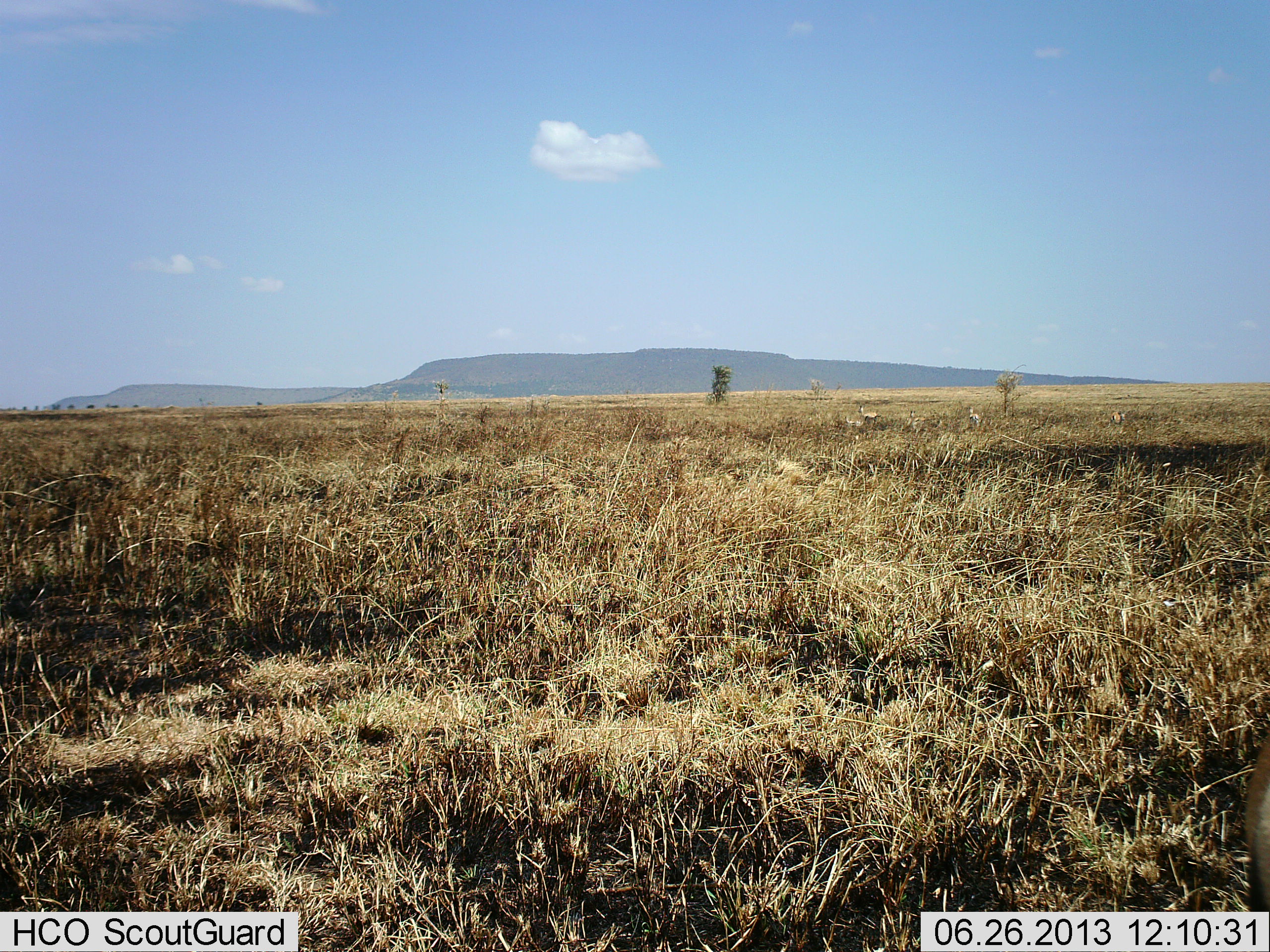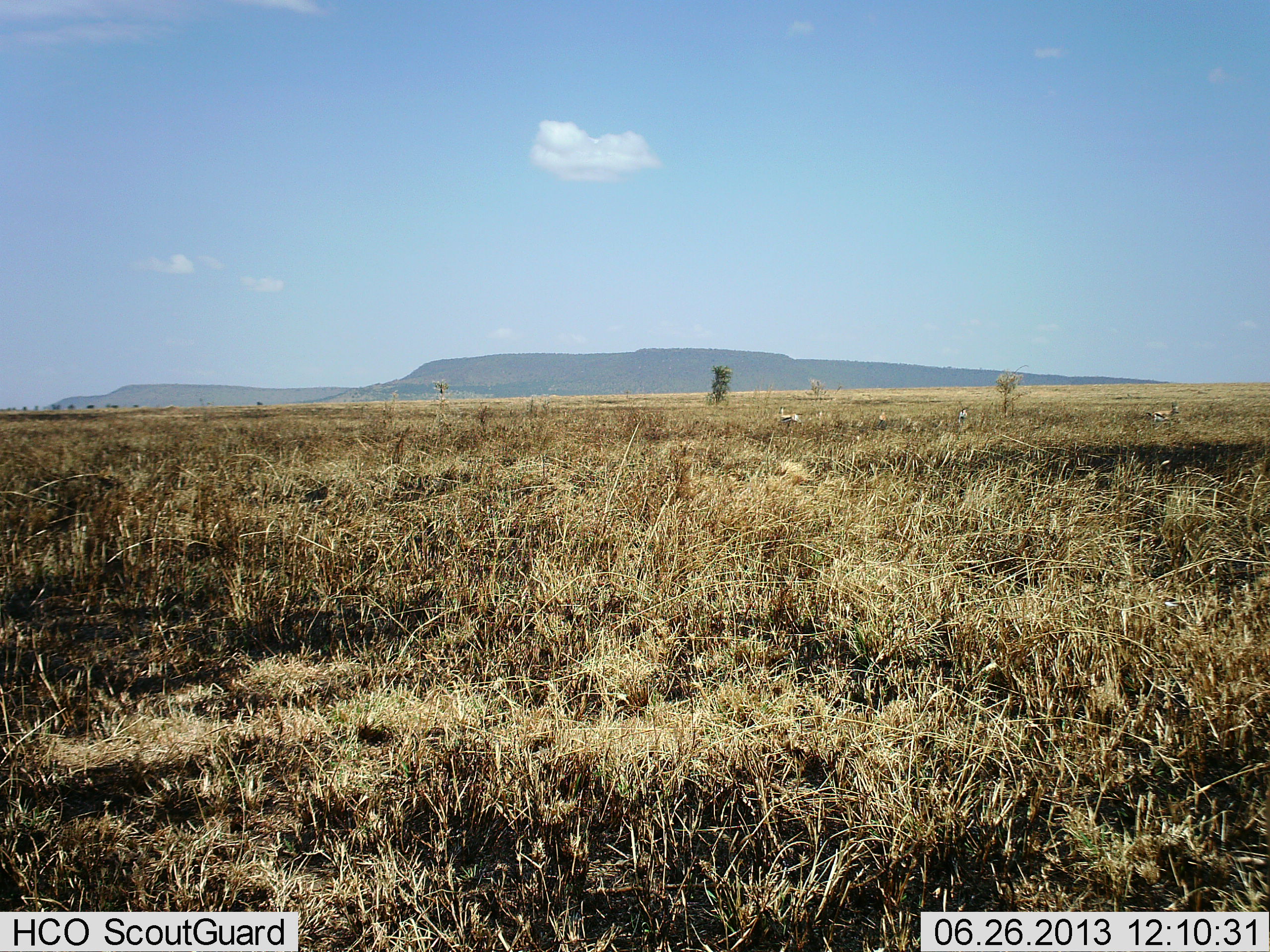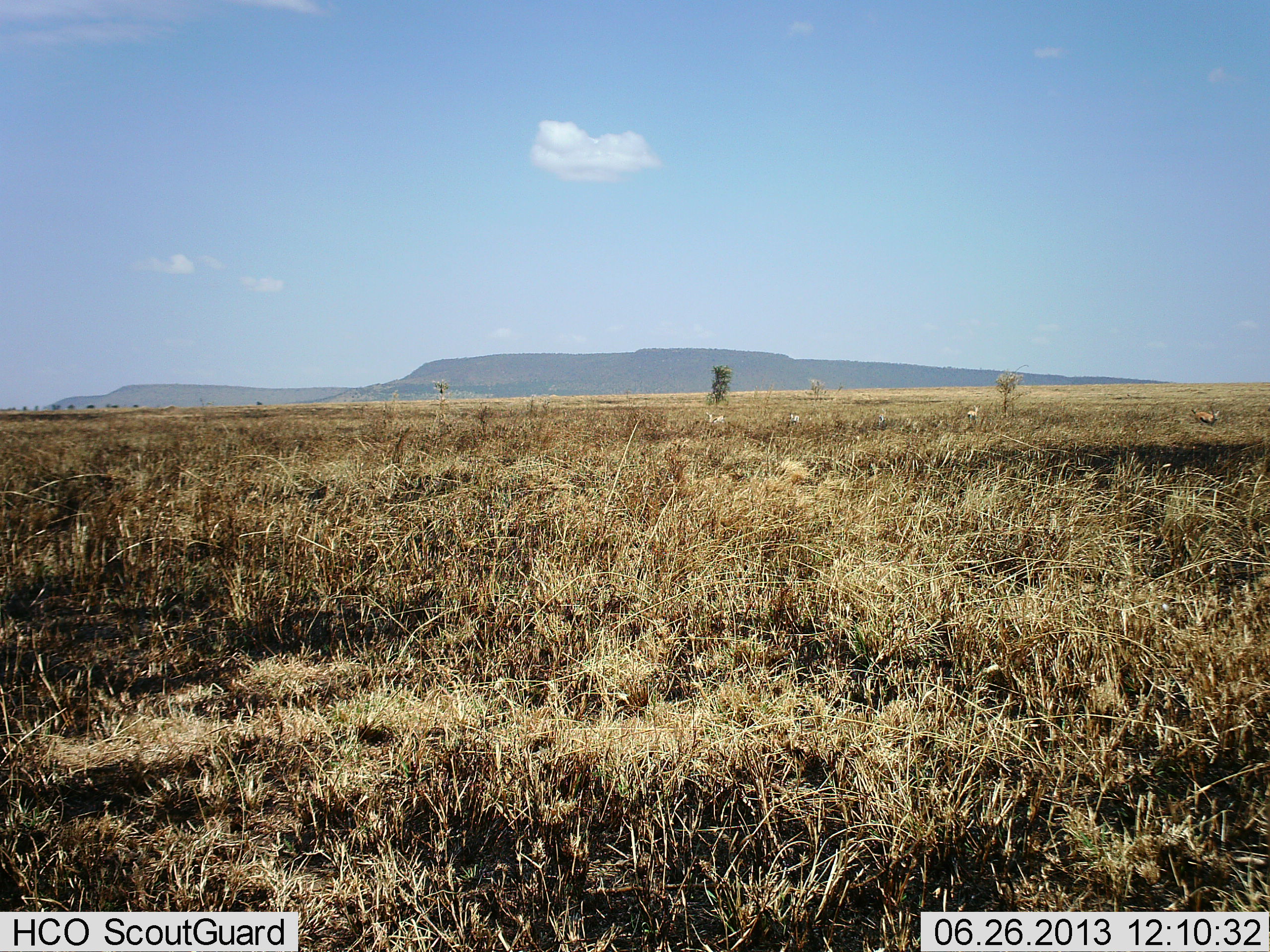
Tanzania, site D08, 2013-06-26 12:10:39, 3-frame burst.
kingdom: Animalia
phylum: Chordata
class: Mammalia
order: Artiodactyla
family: Bovidae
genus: Eudorcas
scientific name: Eudorcas thomsonii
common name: thomson's gazelle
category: gazellethomsons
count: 5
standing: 11%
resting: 0%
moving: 100%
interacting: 0%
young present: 0%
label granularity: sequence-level